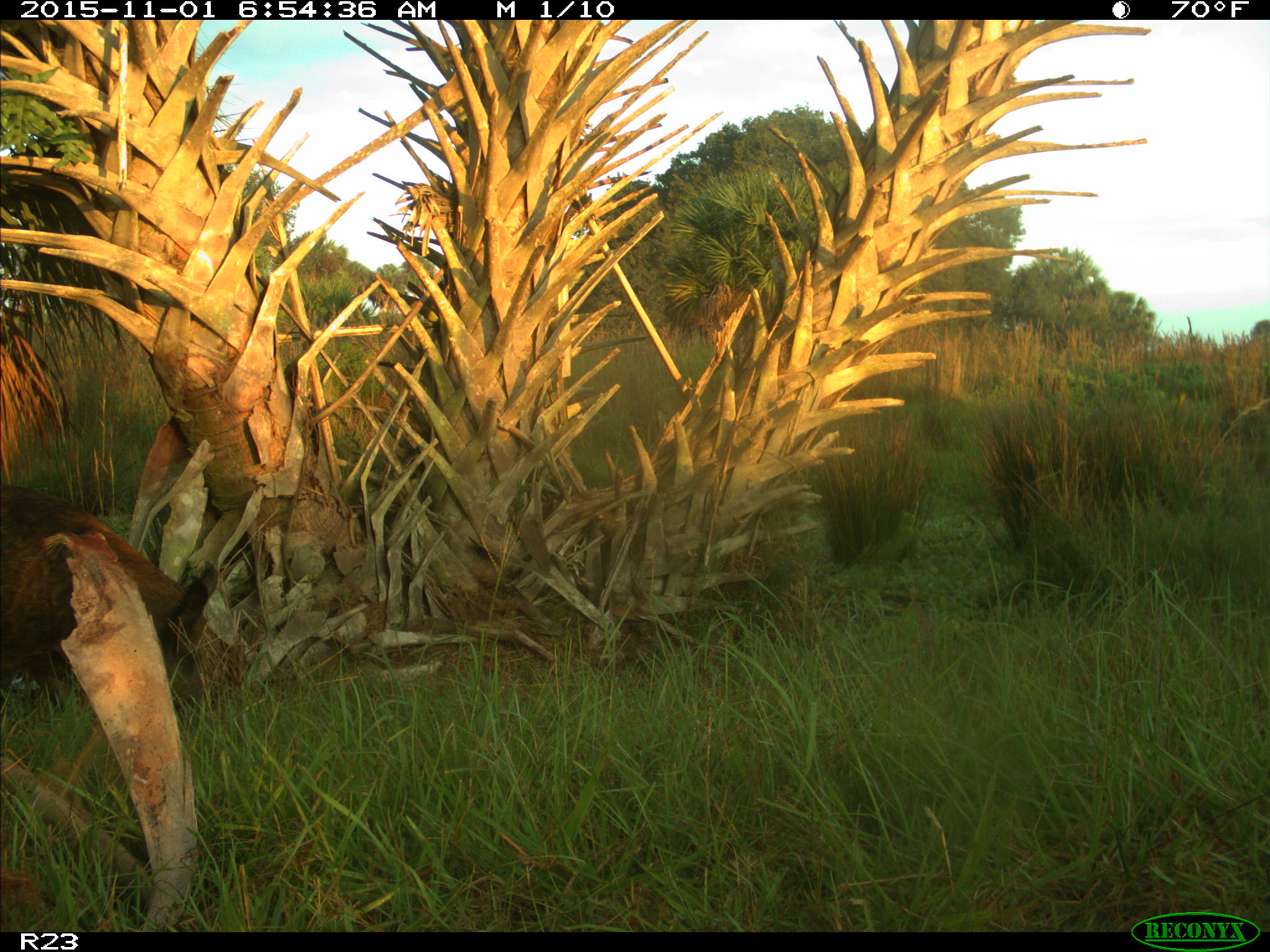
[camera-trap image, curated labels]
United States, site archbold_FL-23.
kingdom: Animalia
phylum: Chordata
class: Mammalia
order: Artiodactyla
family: Suidae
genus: Sus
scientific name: Sus scrofa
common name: wild boar